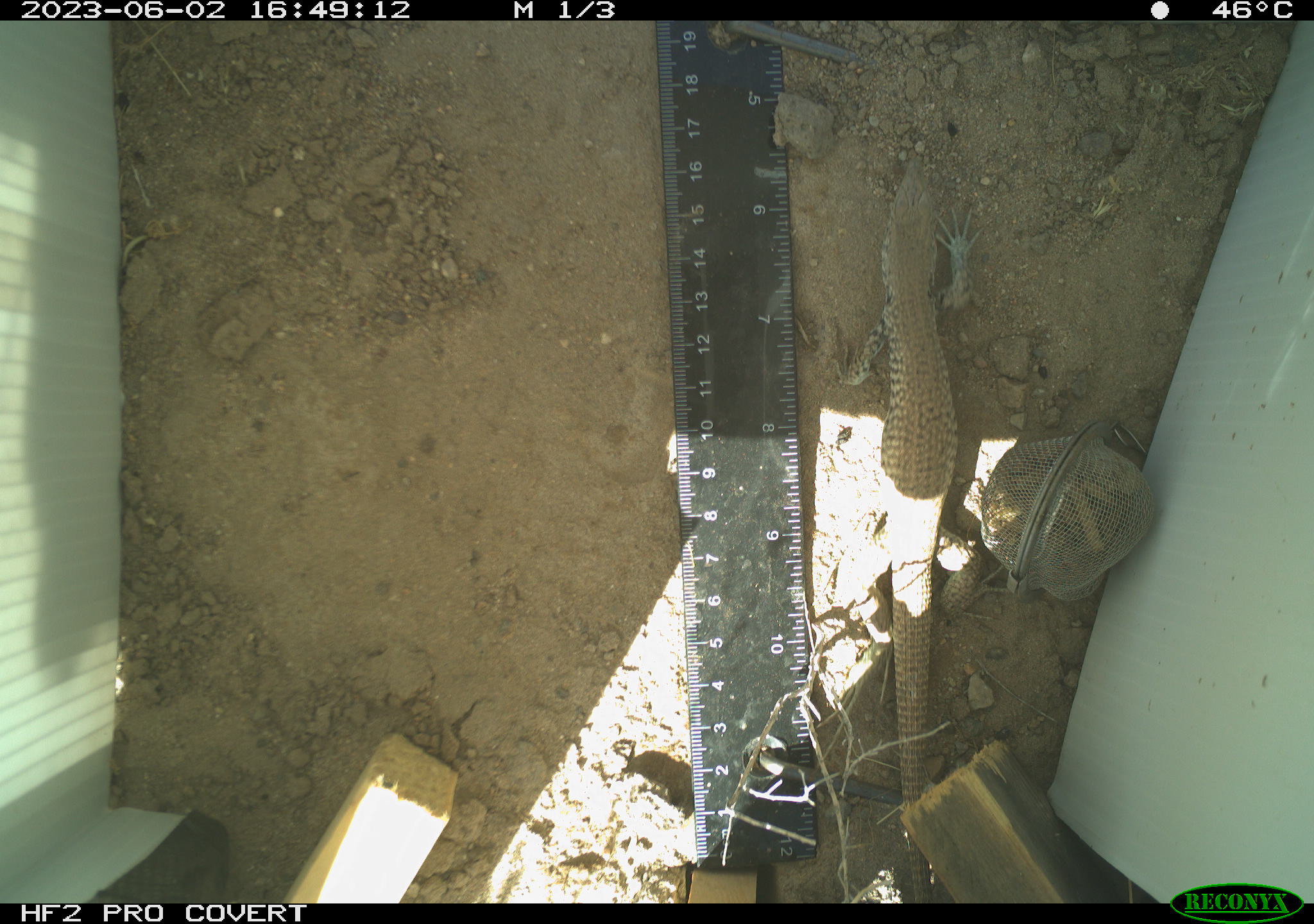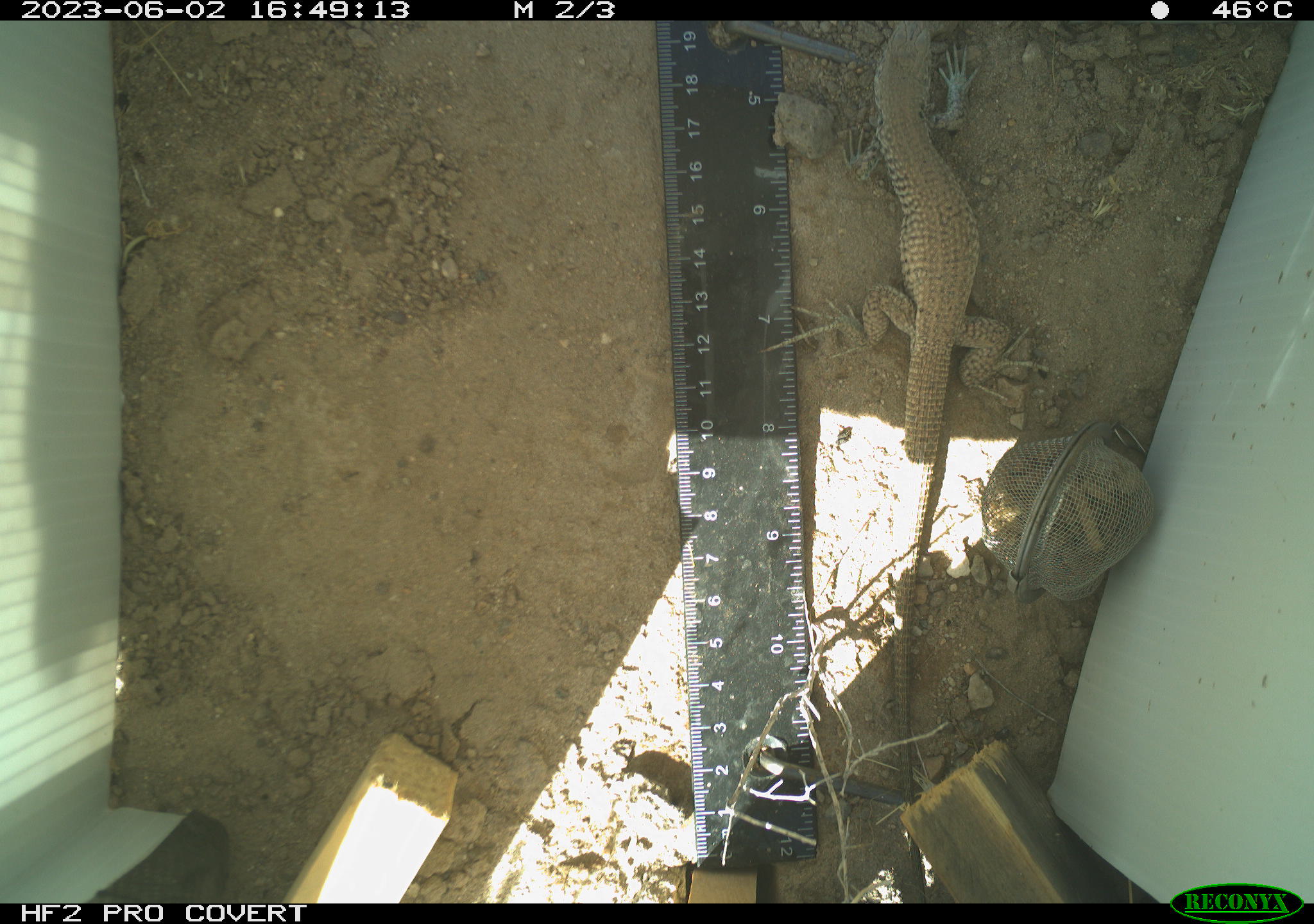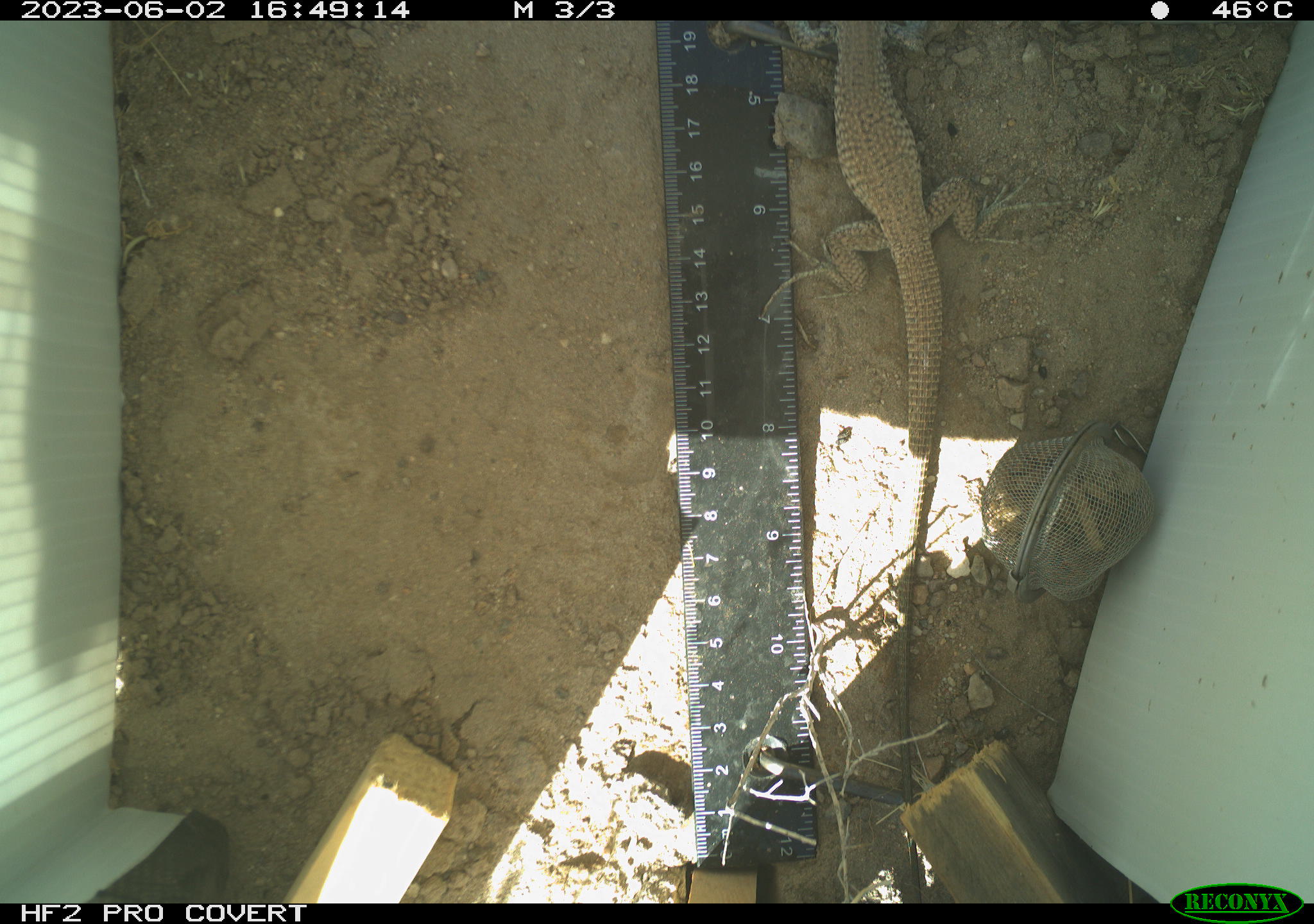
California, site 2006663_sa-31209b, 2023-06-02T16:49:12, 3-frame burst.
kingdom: Animalia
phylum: Chordata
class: Reptilia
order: Squamata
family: Teiidae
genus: Aspidoscelis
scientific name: Aspidoscelis tigris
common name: western whiptail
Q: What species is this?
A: Western whiptail (Aspidoscelis tigris).